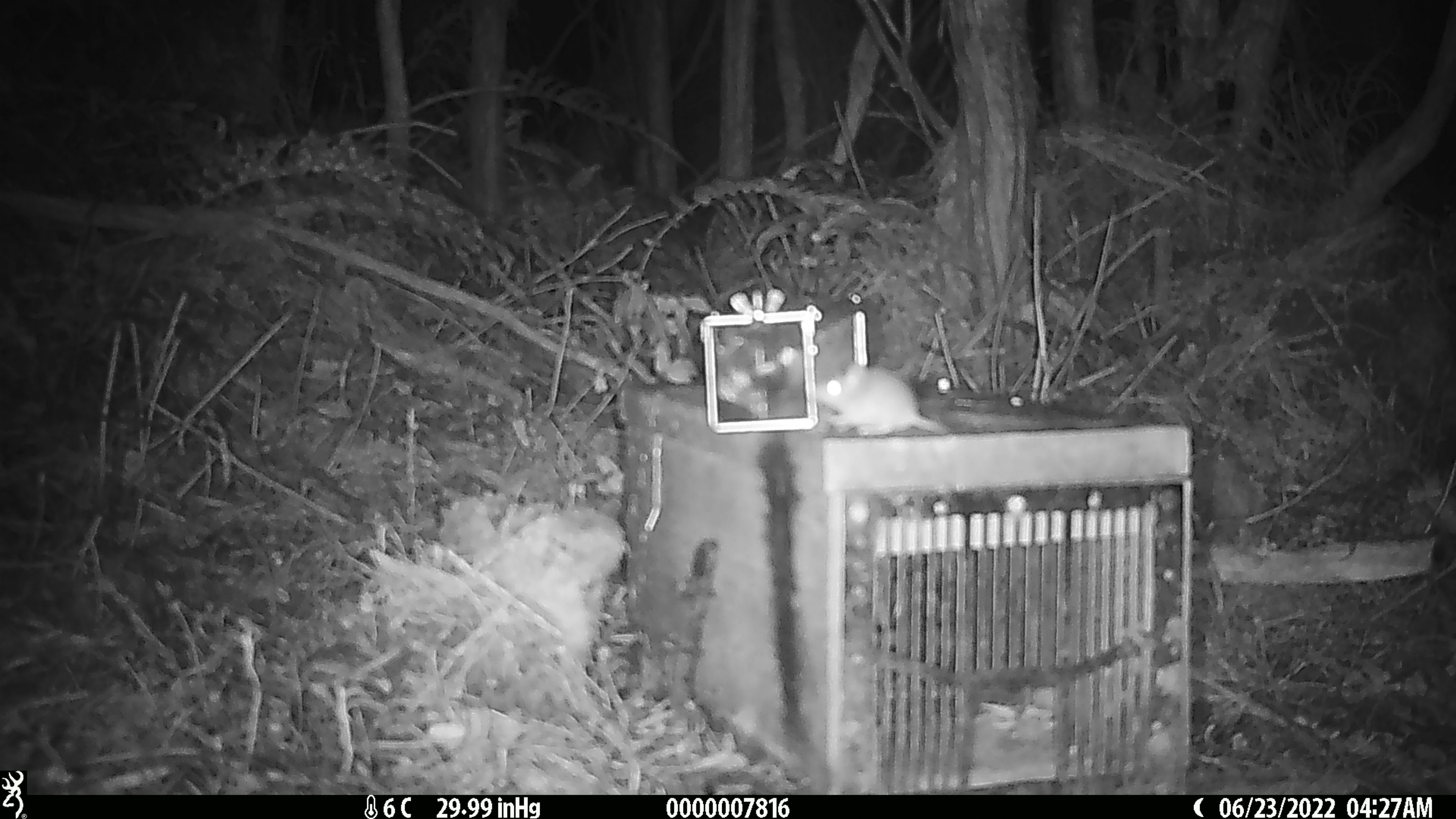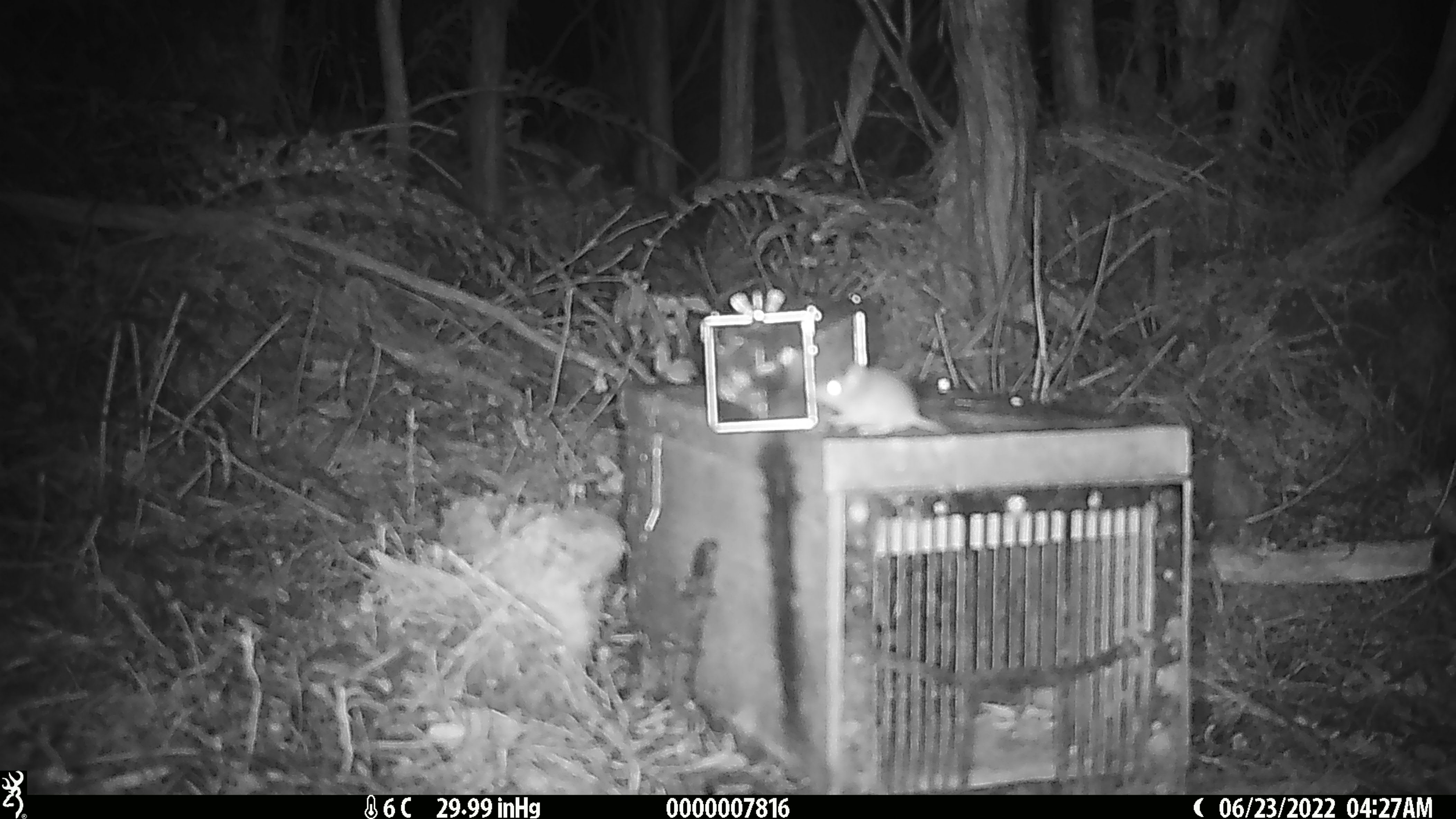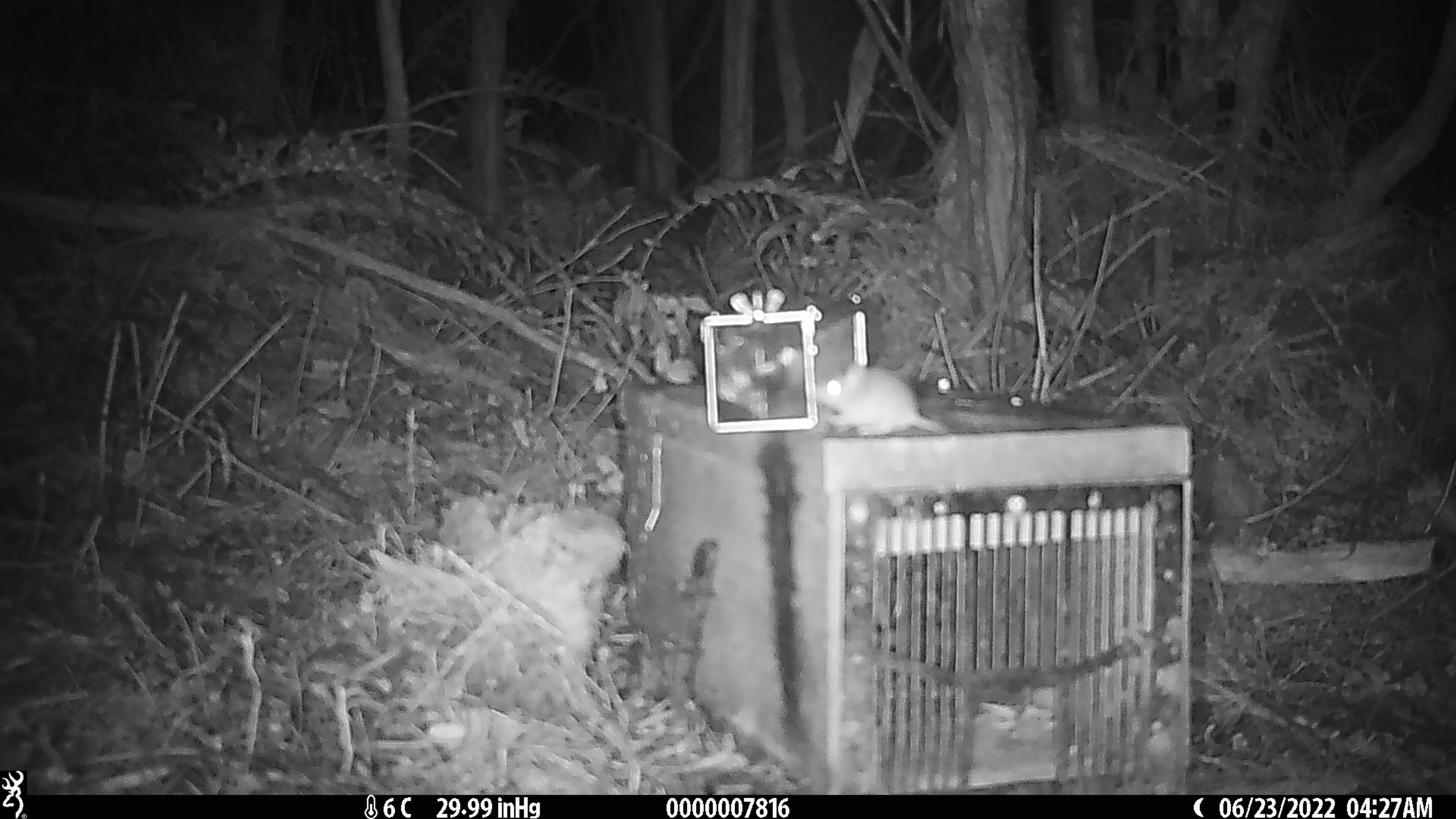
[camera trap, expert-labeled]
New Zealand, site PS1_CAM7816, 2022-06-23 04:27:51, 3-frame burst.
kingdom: Animalia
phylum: Chordata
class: Mammalia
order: Rodentia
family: Muridae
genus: Mus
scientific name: Mus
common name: mouse